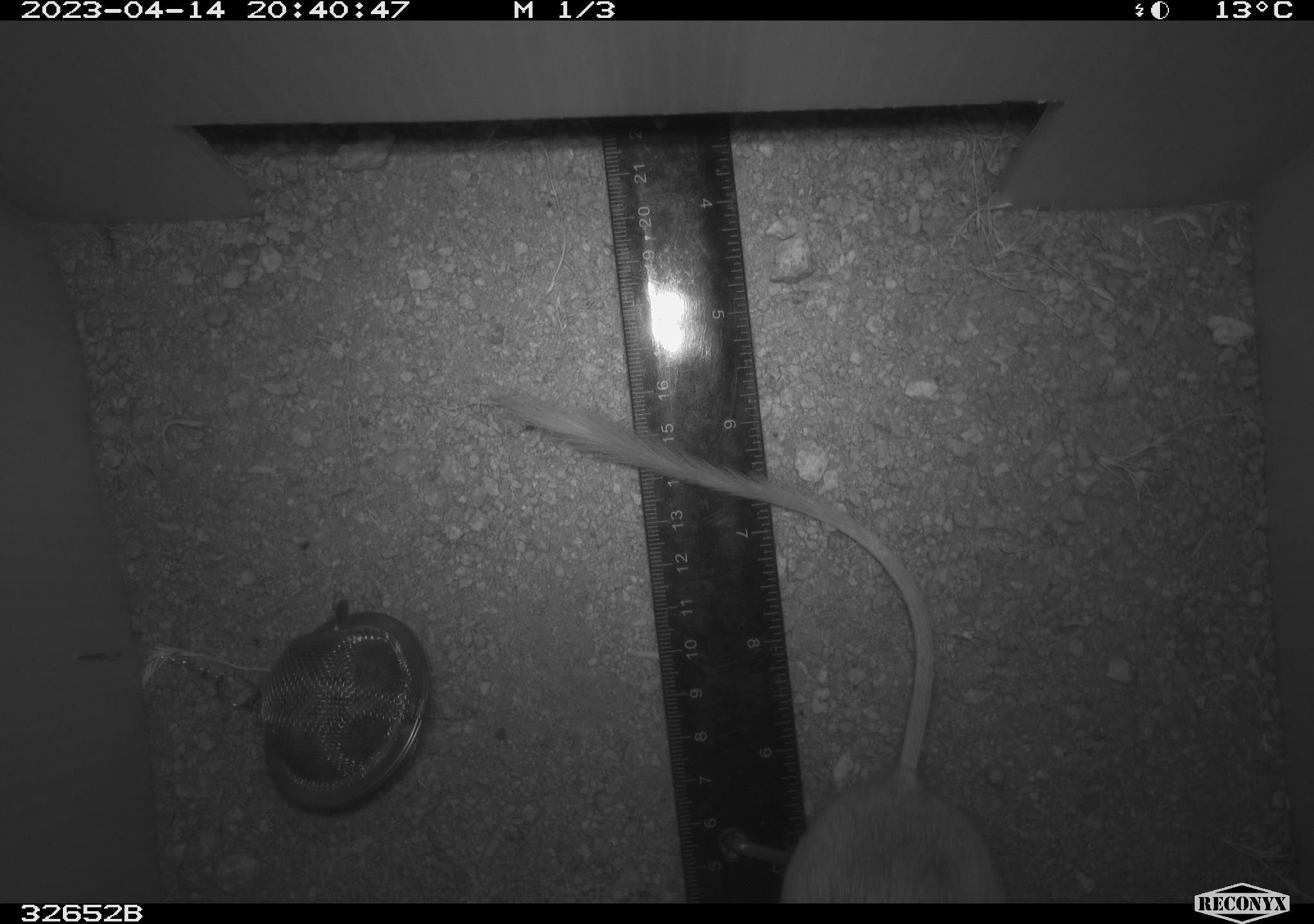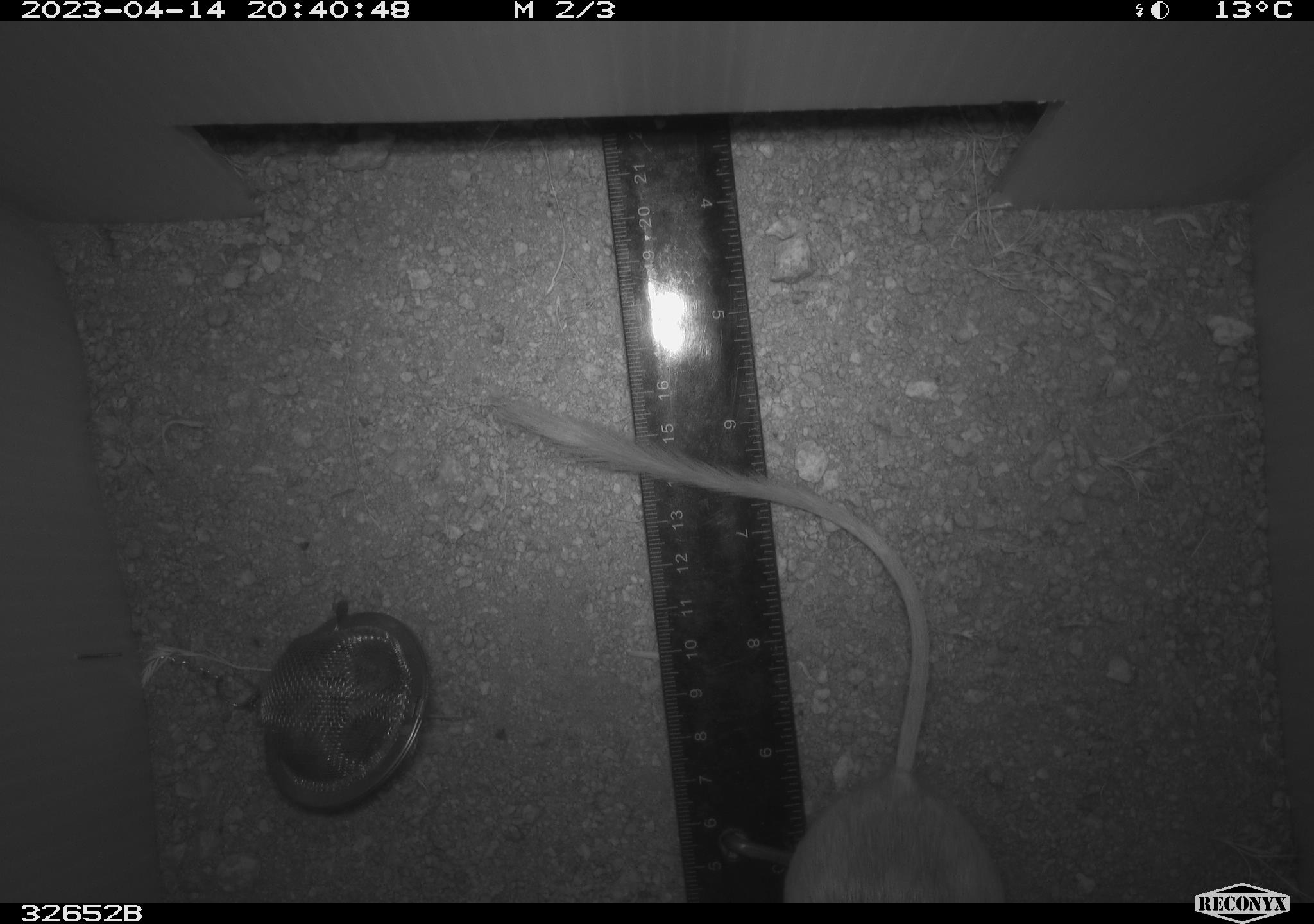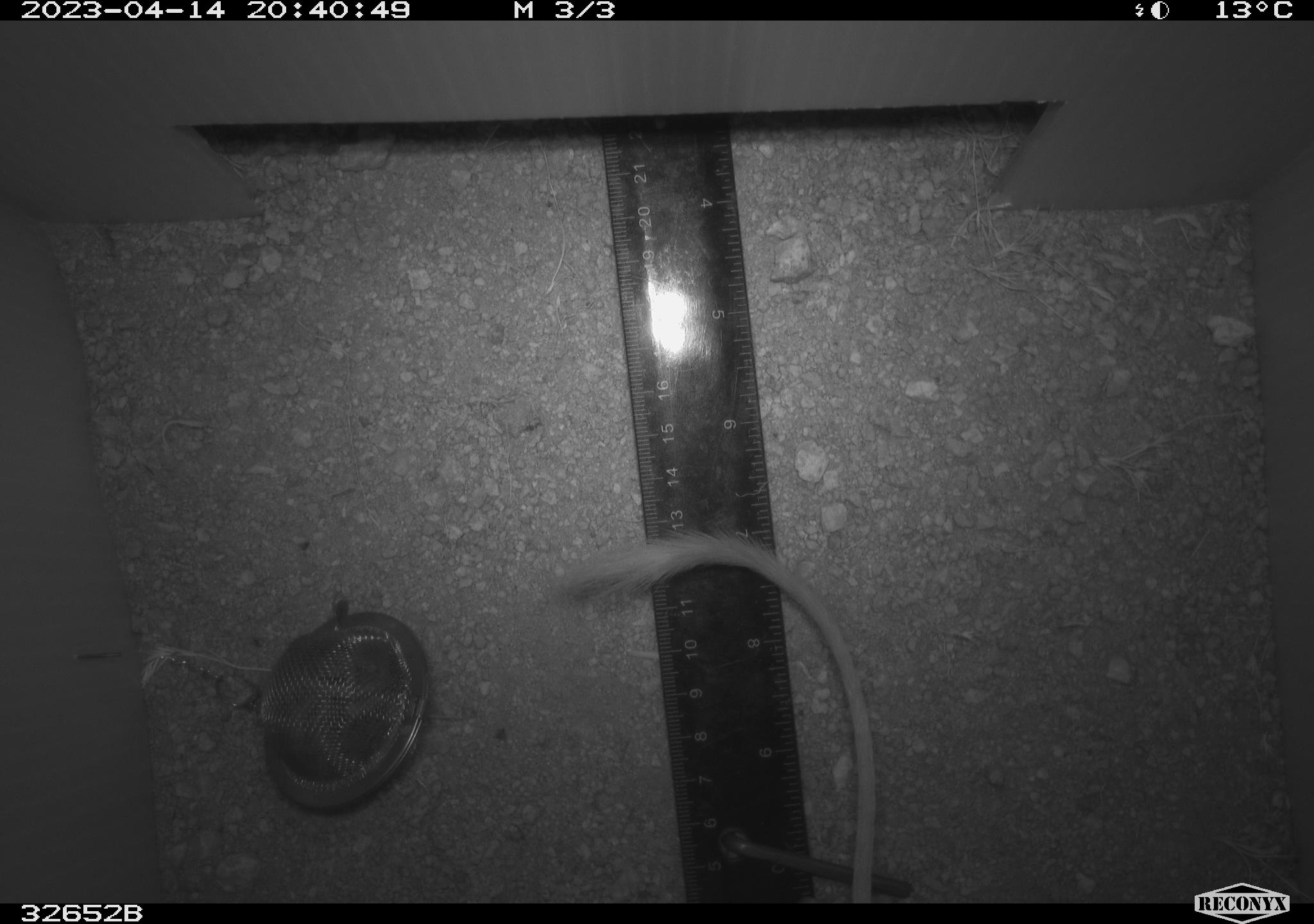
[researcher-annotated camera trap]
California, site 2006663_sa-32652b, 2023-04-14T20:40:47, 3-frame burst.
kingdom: Animalia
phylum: Chordata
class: Mammalia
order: Rodentia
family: Heteromyidae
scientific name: Heteromyidae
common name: kangaroo rats and pocket mice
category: heteromyidae family